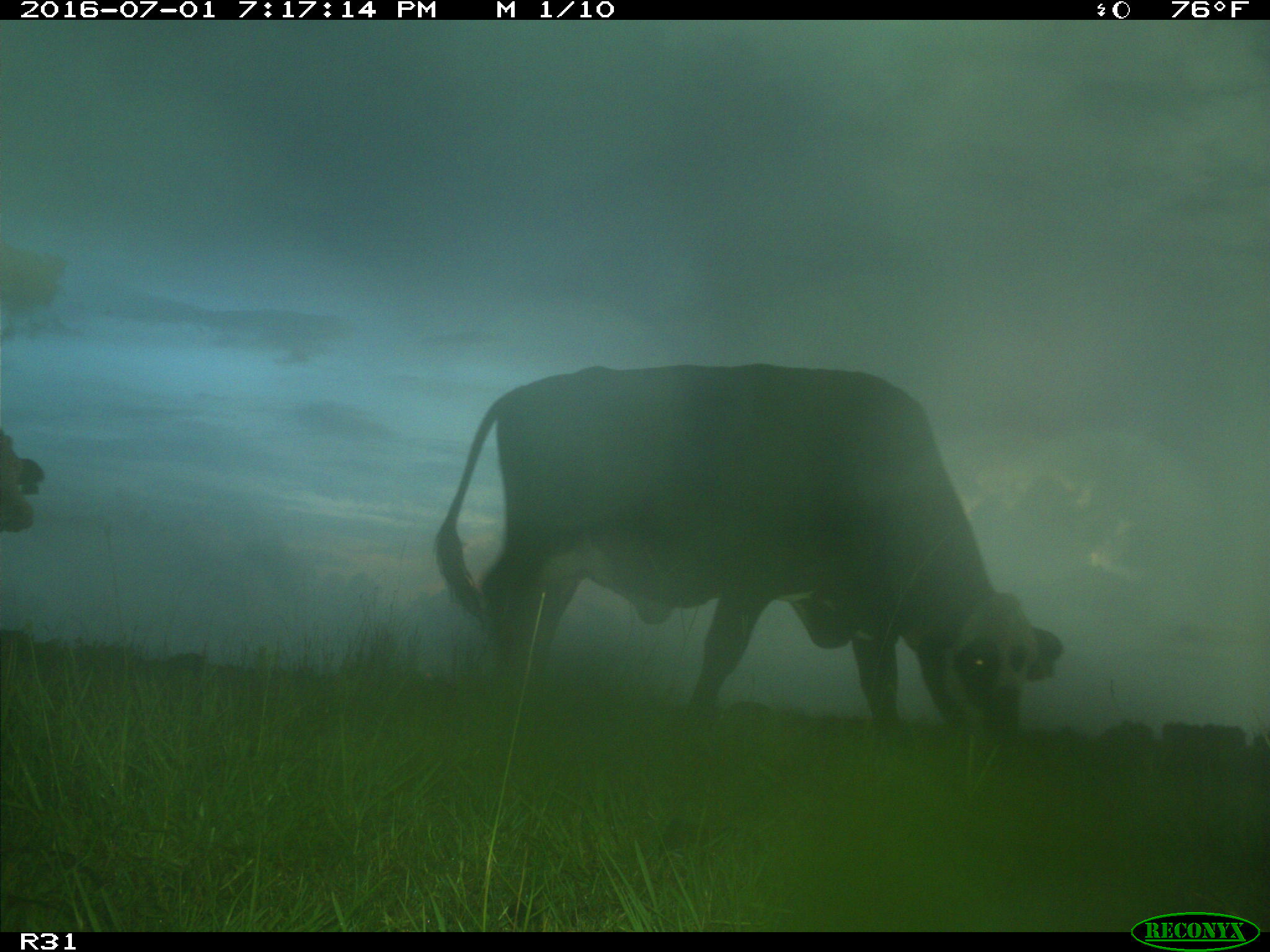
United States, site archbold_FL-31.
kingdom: Animalia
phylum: Chordata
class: Mammalia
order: Artiodactyla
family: Bovidae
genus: Bos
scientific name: Bos taurus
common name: domestic cow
Bos taurus (domestic cow).